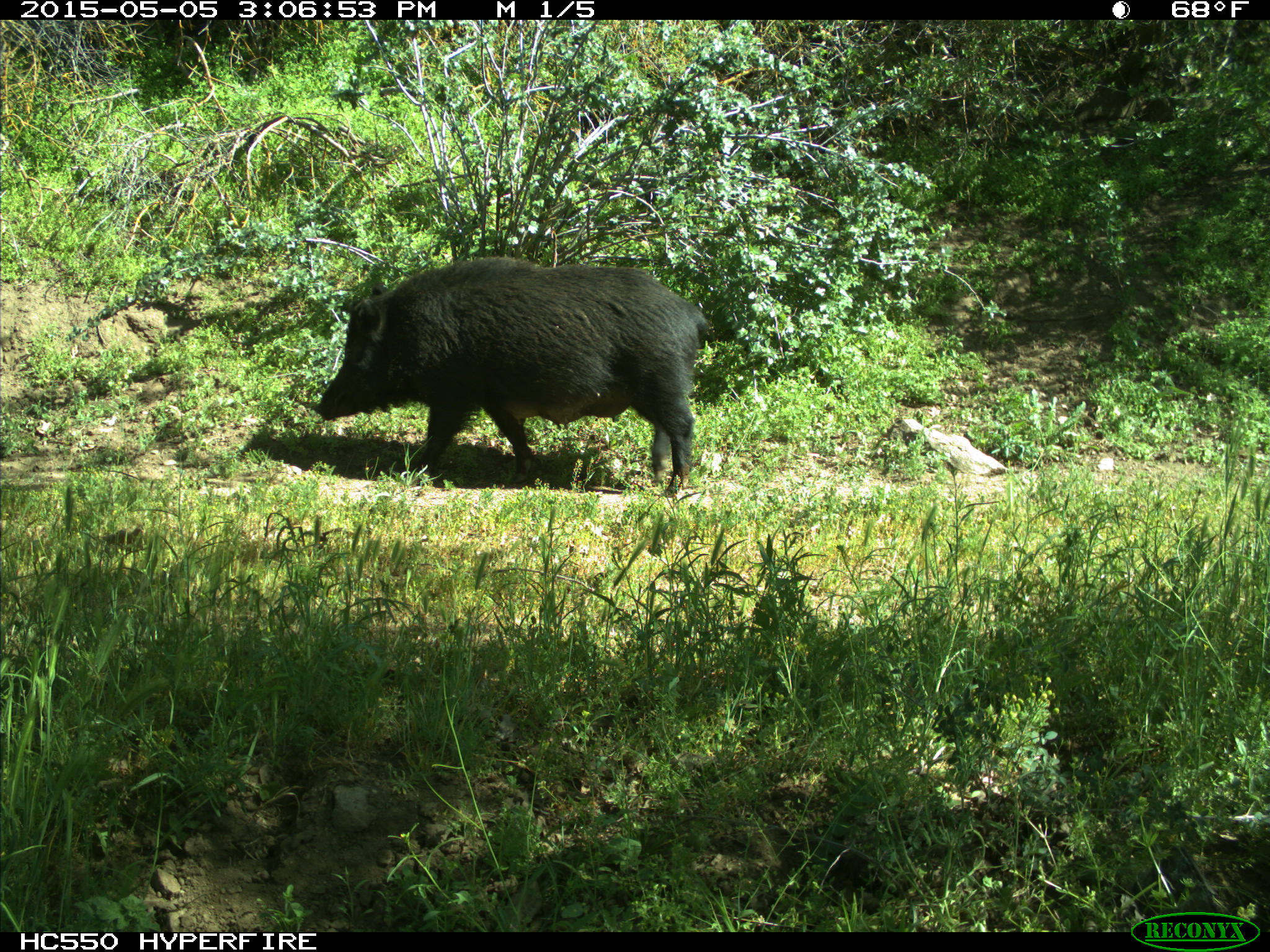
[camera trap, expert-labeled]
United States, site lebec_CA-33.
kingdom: Animalia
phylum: Chordata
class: Mammalia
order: Artiodactyla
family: Suidae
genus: Sus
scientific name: Sus scrofa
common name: wild boar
Sus scrofa (wild boar).